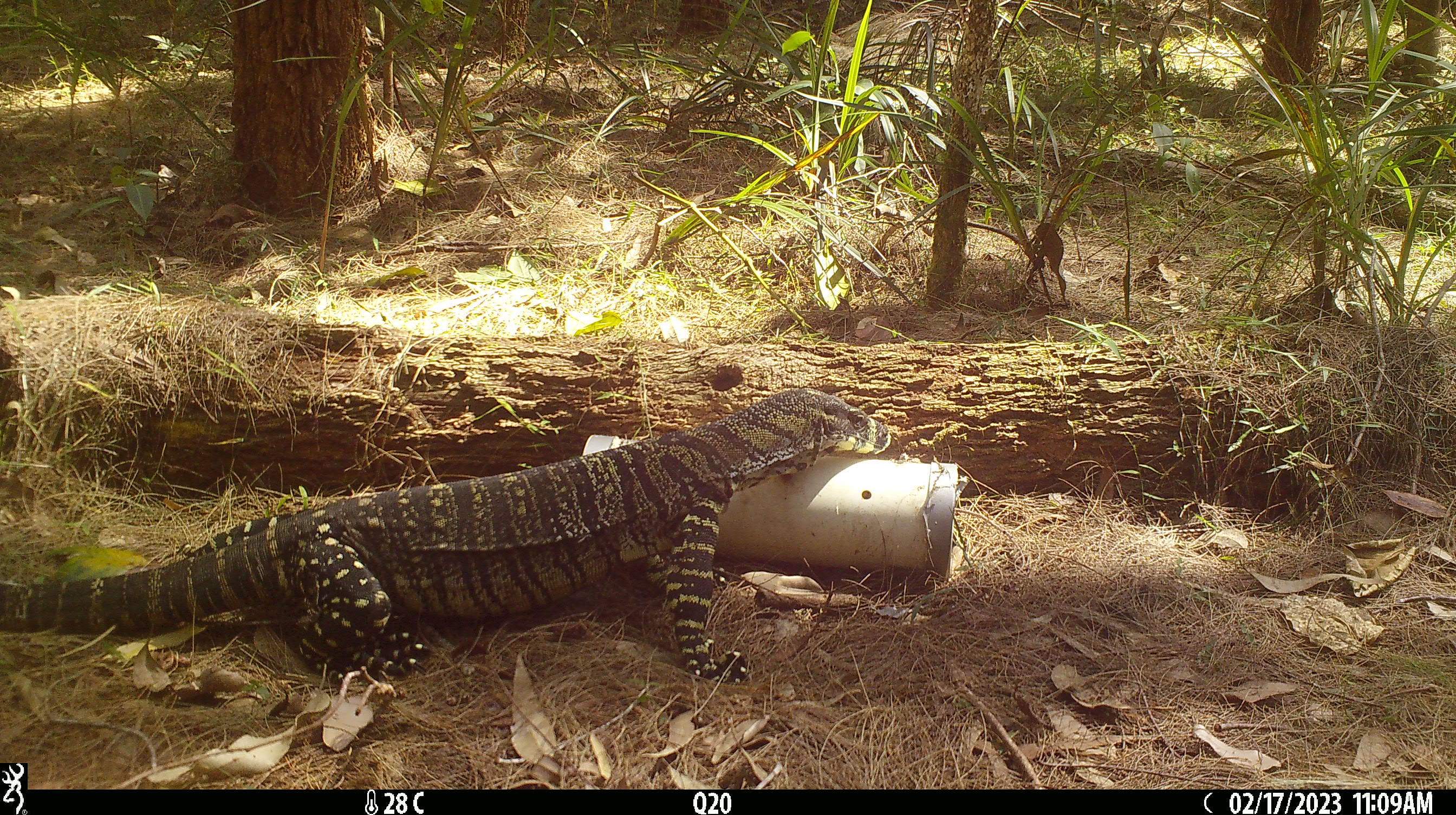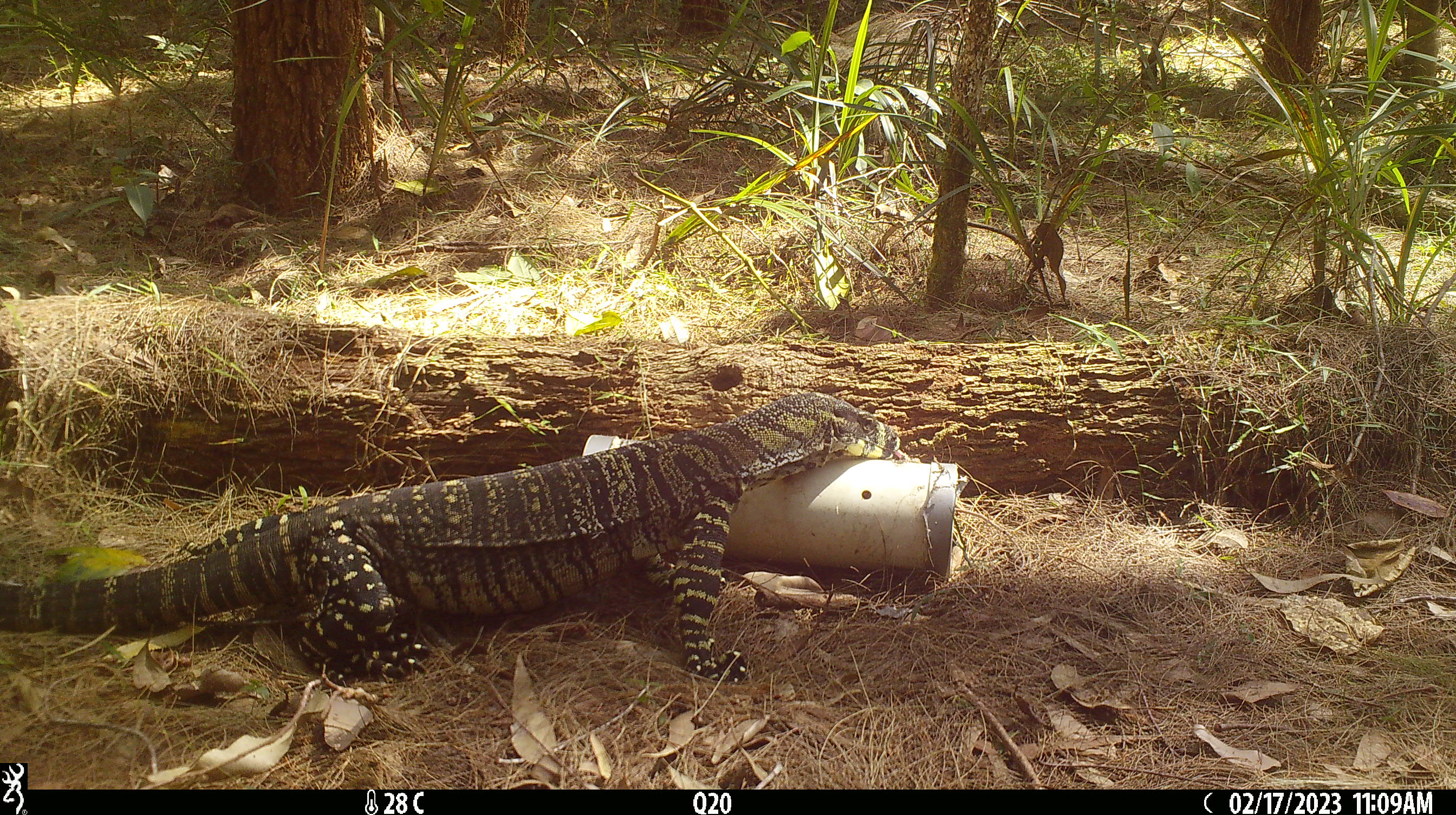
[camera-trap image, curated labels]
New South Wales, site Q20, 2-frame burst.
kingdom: Animalia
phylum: Chordata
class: Reptilia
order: Squamata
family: Varanidae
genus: Varanus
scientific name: Varanus varius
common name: lace monitor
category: goanna